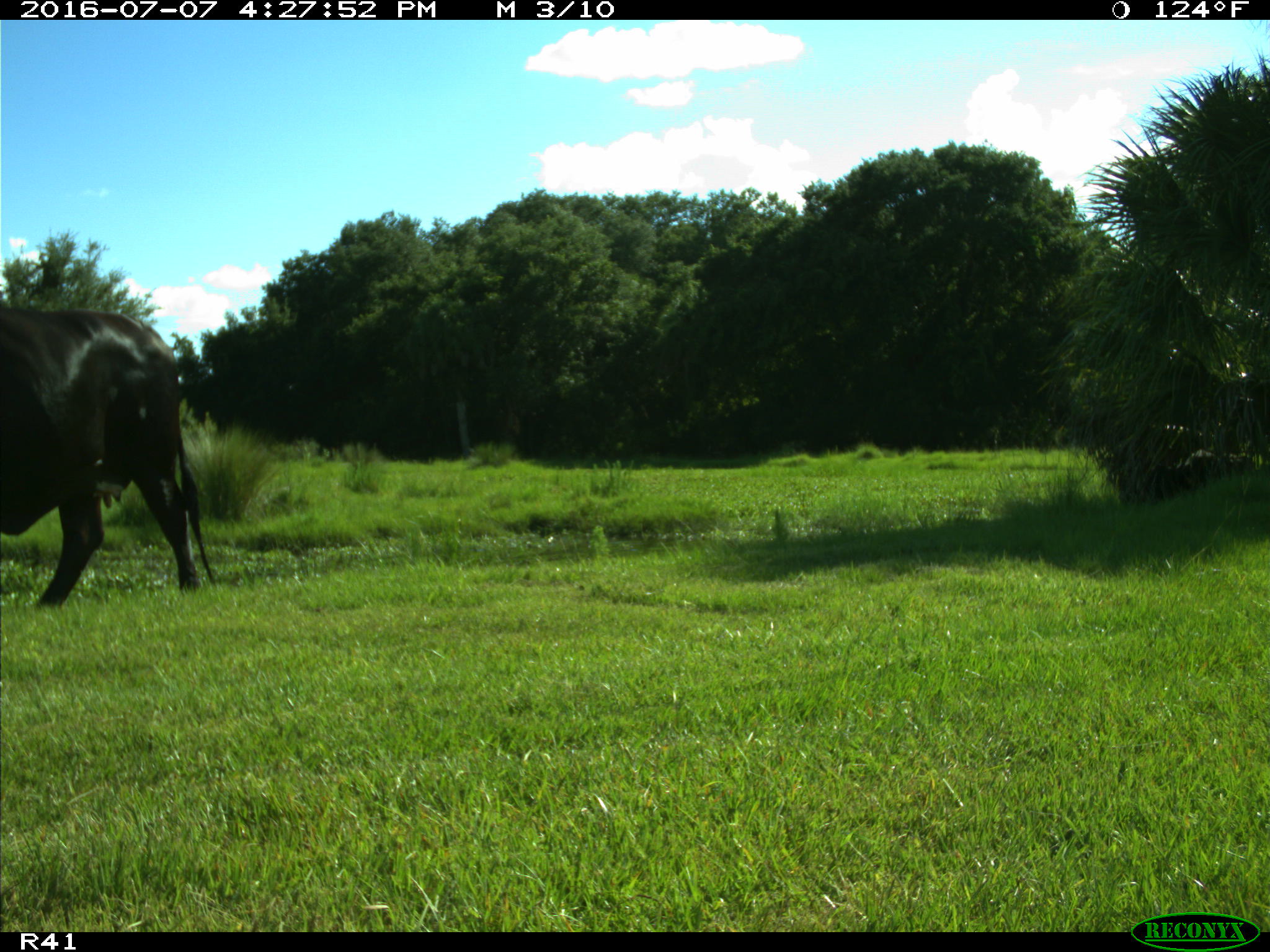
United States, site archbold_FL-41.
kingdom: Animalia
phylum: Chordata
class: Mammalia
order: Artiodactyla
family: Bovidae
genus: Bos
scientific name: Bos taurus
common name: domestic cow